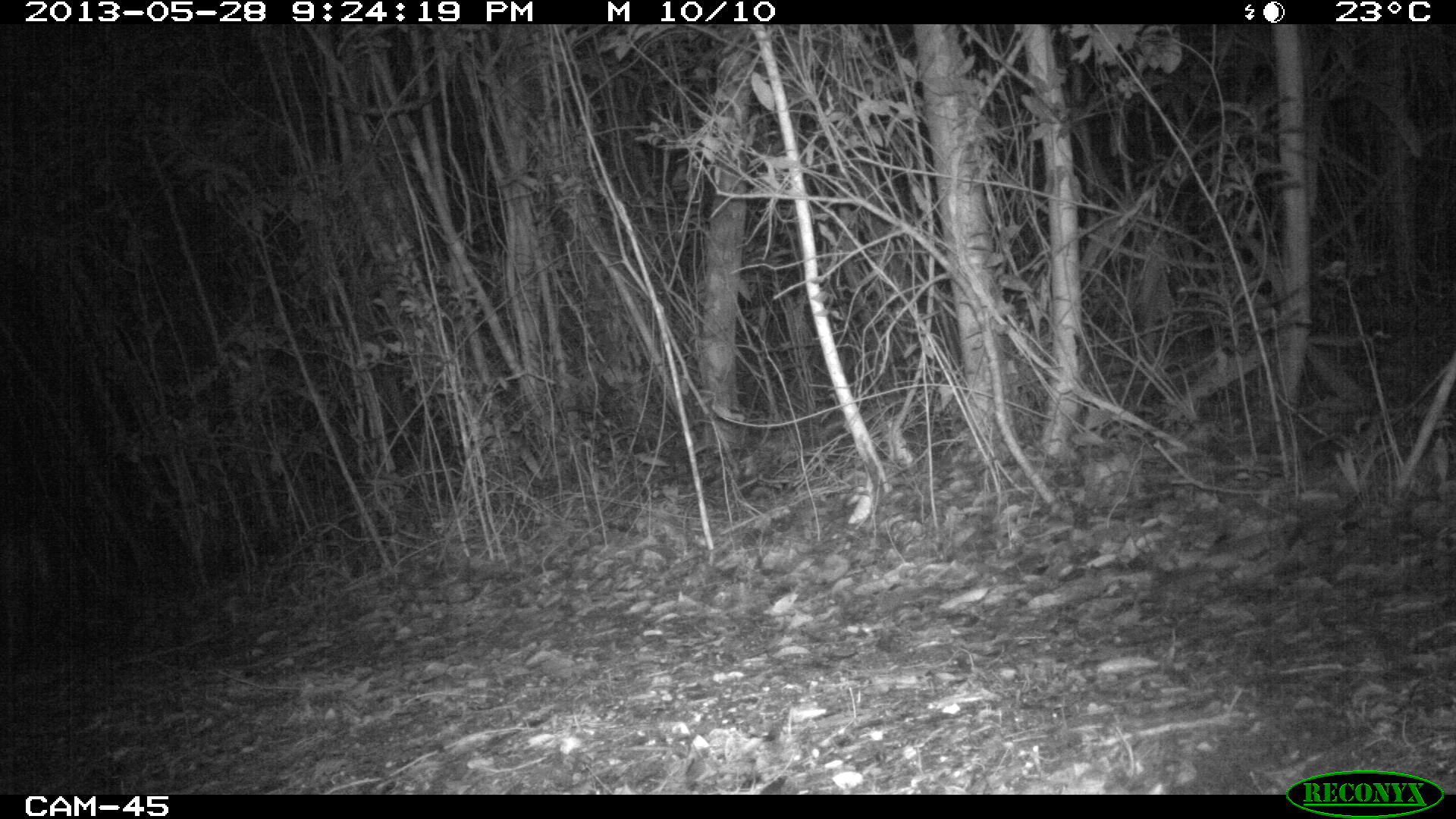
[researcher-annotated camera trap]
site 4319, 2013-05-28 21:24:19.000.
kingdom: Animalia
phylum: Chordata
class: Mammalia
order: Carnivora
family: Felidae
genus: Puma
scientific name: Puma concolor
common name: mountain lion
Puma concolor (mountain lion), count 1, sex female.